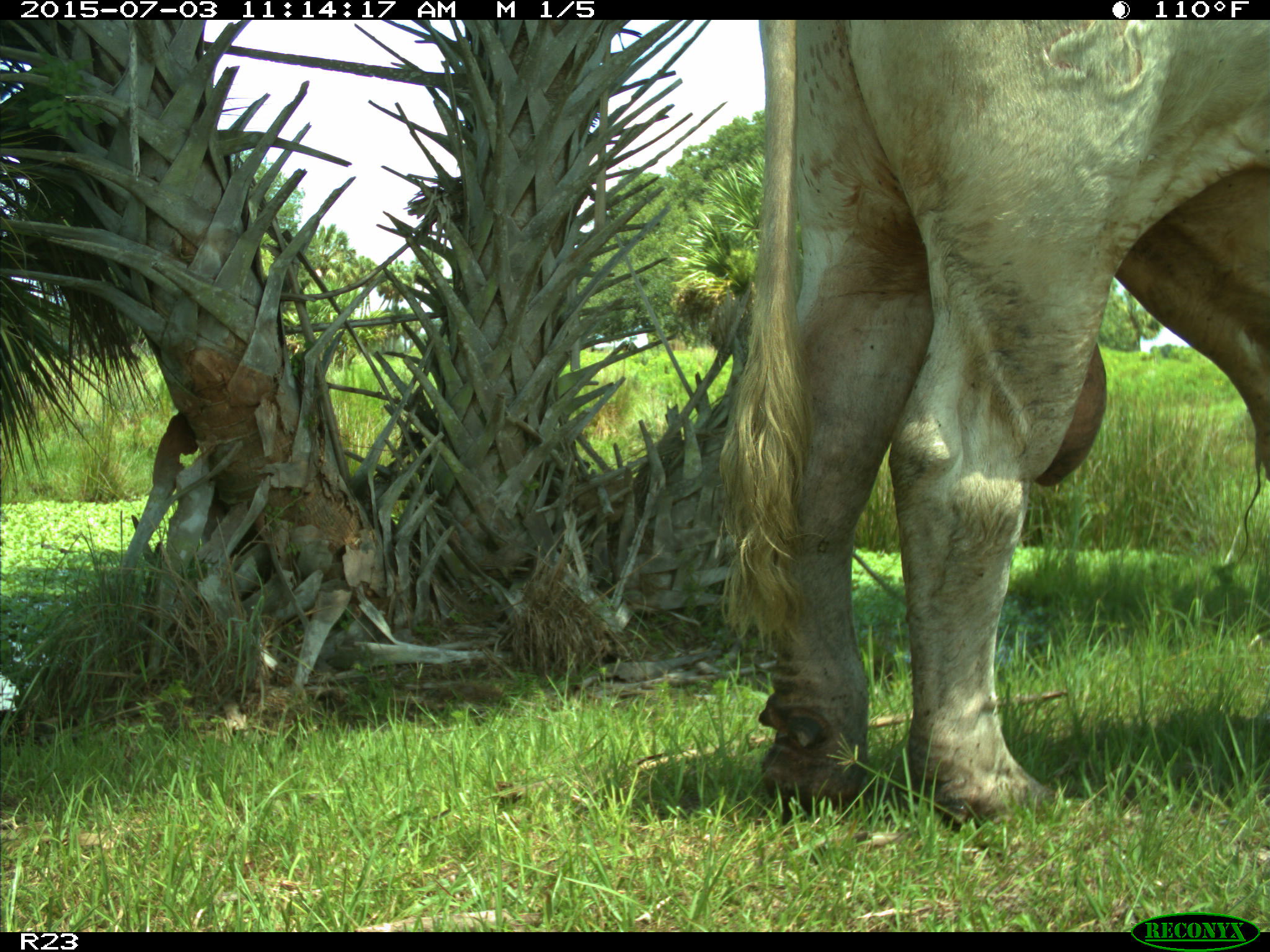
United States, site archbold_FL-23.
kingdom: Animalia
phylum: Chordata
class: Mammalia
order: Artiodactyla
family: Bovidae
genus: Bos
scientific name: Bos taurus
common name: domestic cow